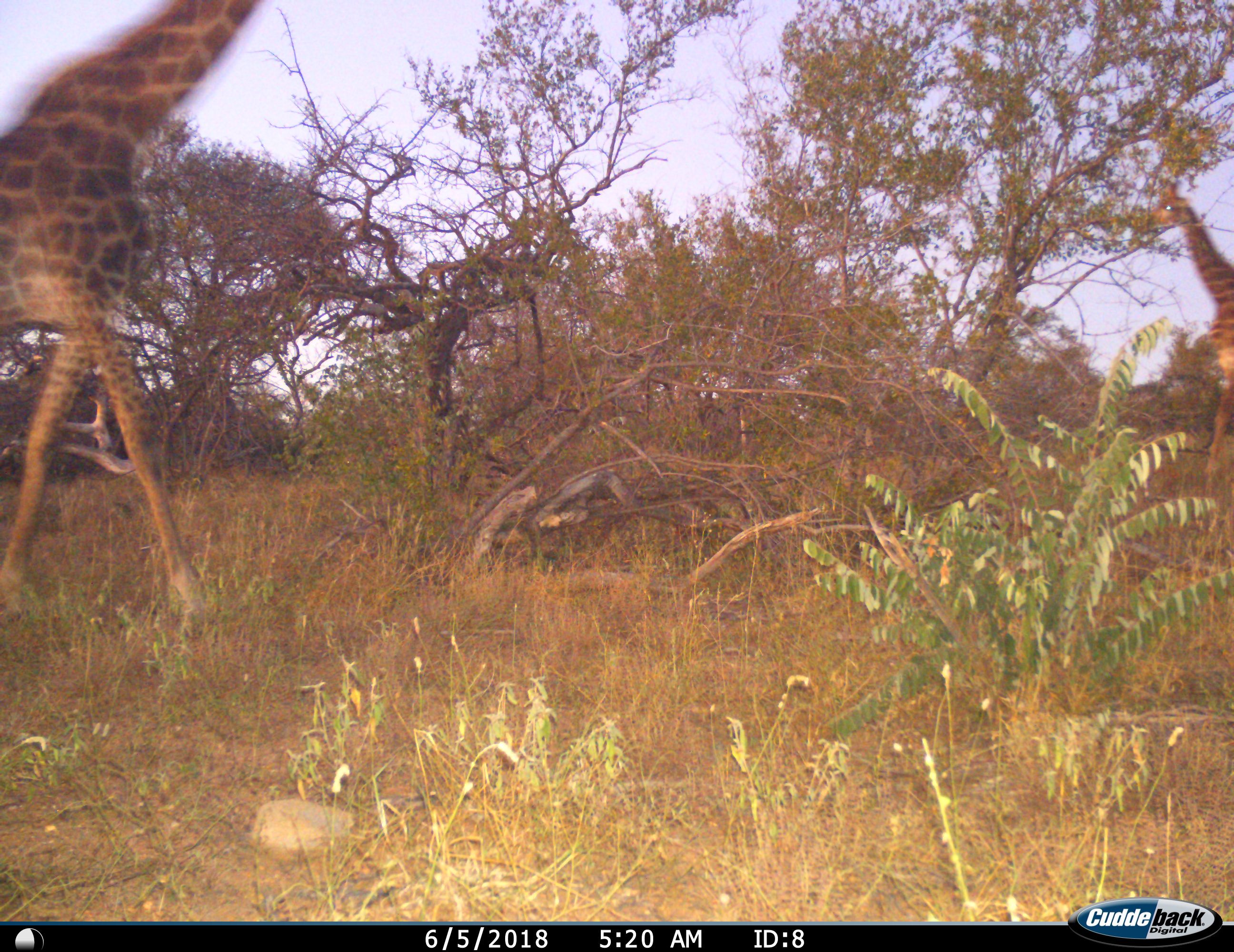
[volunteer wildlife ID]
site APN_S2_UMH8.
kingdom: Animalia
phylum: Chordata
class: Mammalia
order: Artiodactyla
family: Giraffidae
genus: Giraffa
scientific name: Giraffa camelopardalis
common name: giraffe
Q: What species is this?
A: Giraffe (Giraffa camelopardalis).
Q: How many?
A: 2.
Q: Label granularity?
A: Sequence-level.